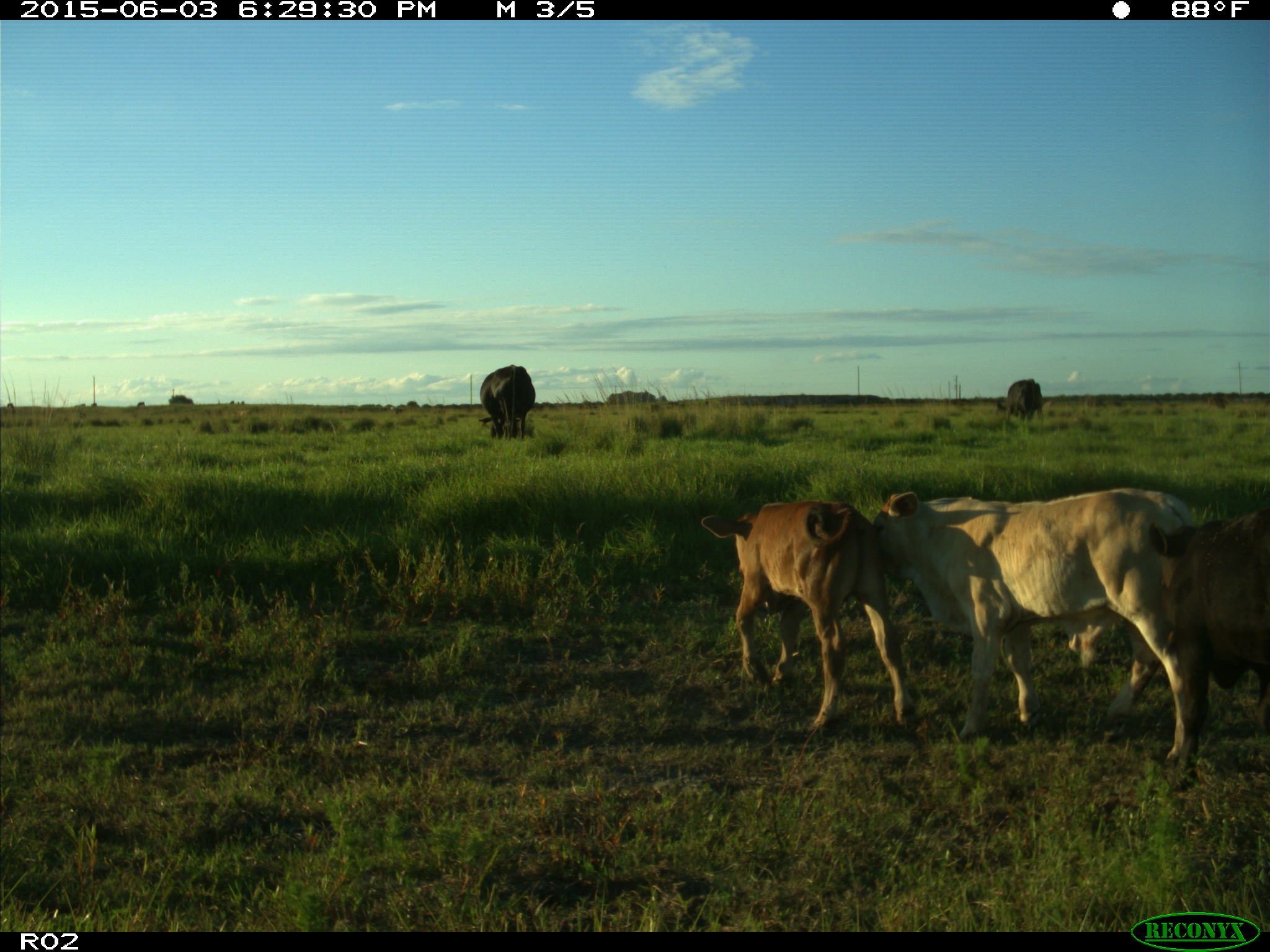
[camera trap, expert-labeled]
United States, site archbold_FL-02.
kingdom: Animalia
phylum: Chordata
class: Mammalia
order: Artiodactyla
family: Bovidae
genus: Bos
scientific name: Bos taurus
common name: domestic cow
Bos taurus (domestic cow).